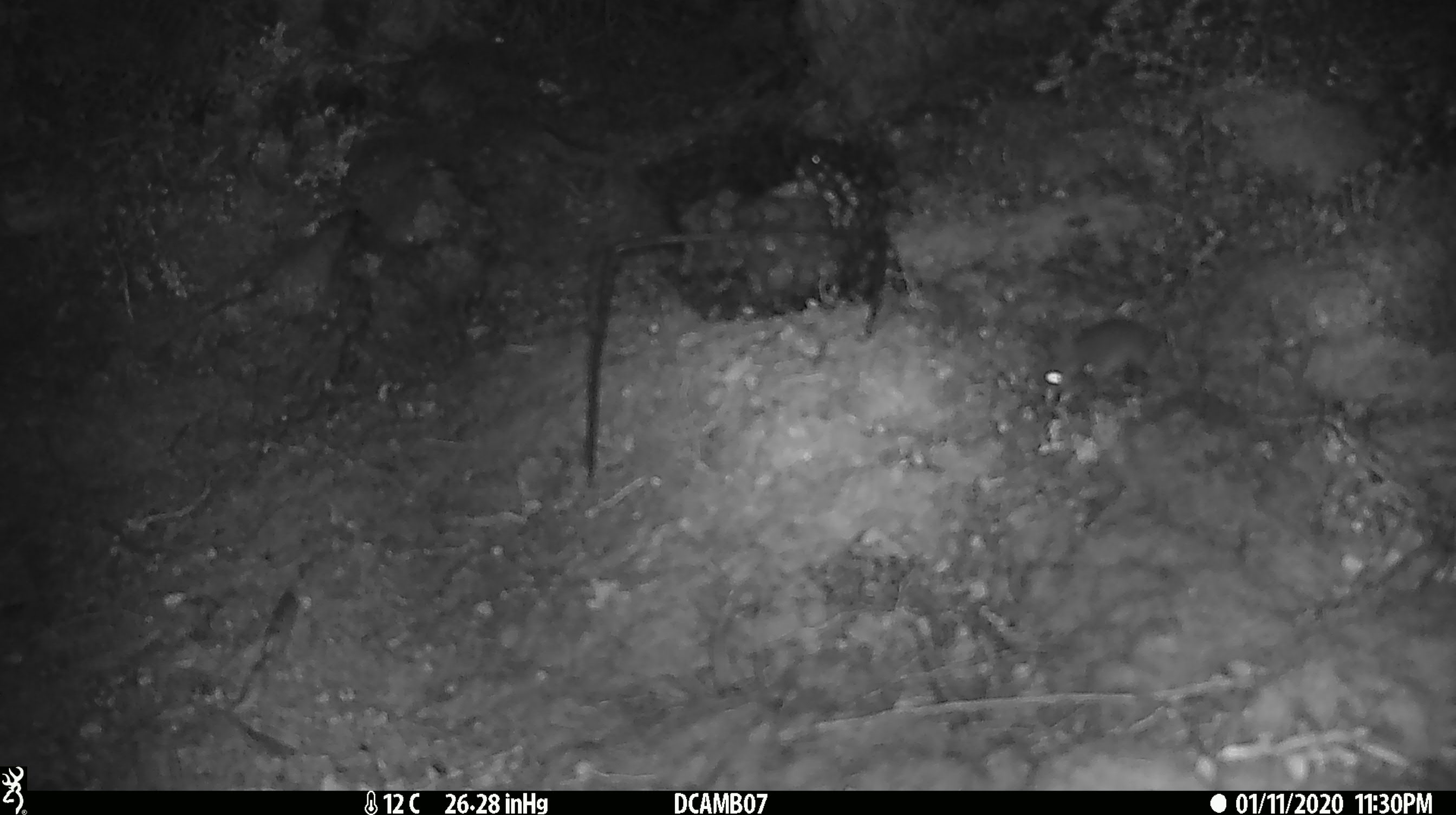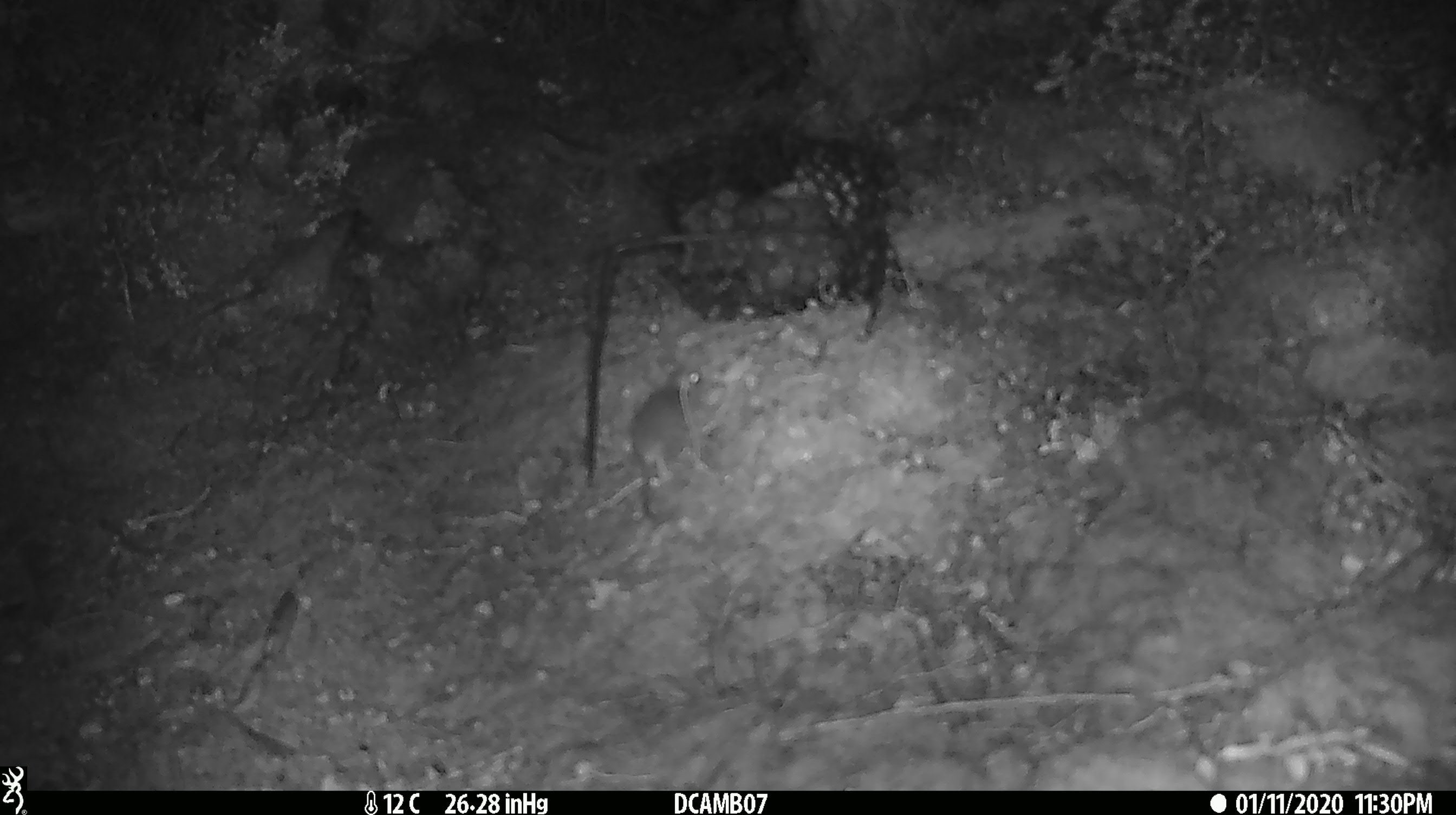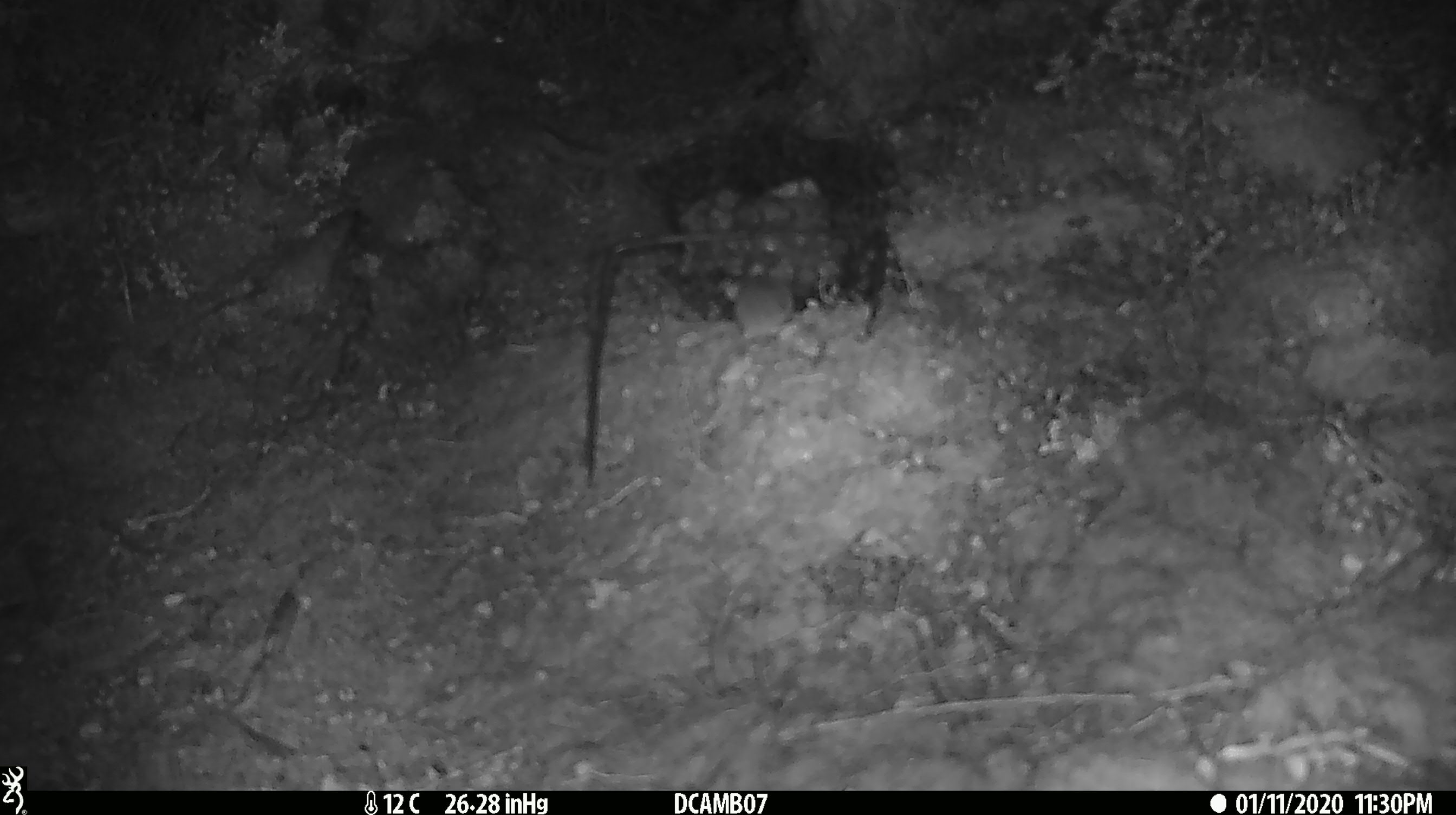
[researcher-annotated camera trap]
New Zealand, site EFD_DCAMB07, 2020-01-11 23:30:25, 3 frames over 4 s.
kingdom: Animalia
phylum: Chordata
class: Mammalia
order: Rodentia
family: Muridae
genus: Mus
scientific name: Mus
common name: mouse